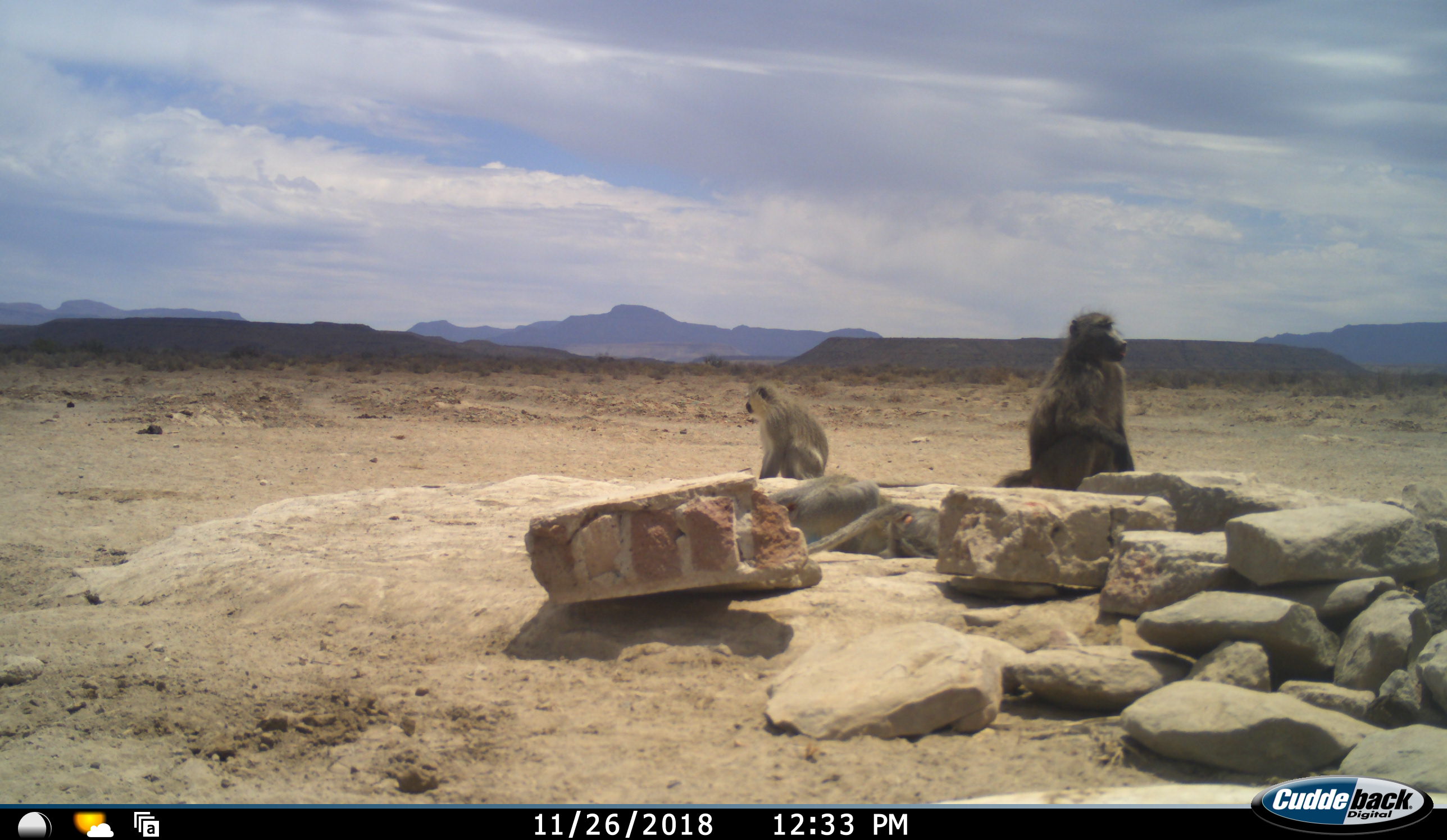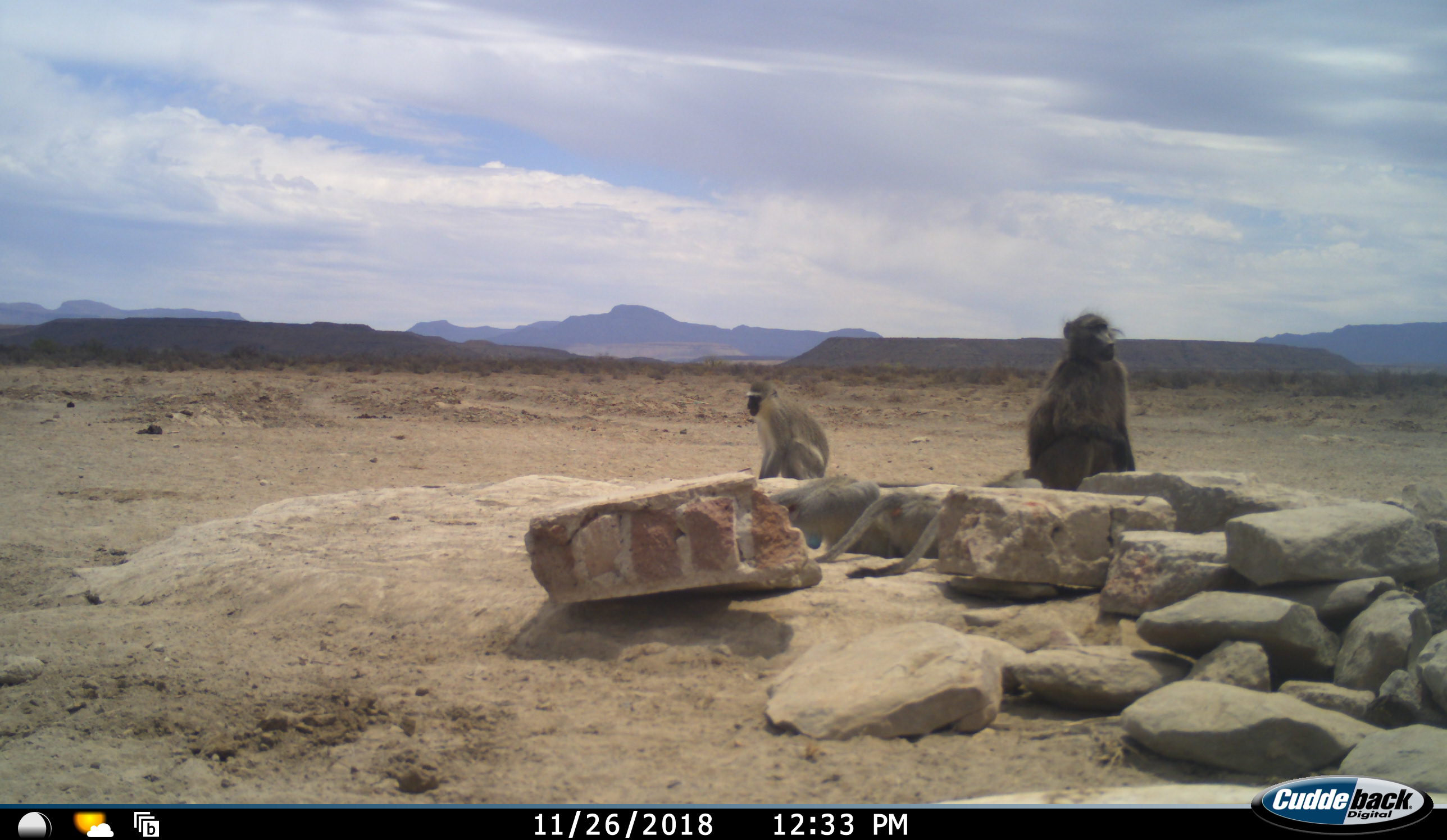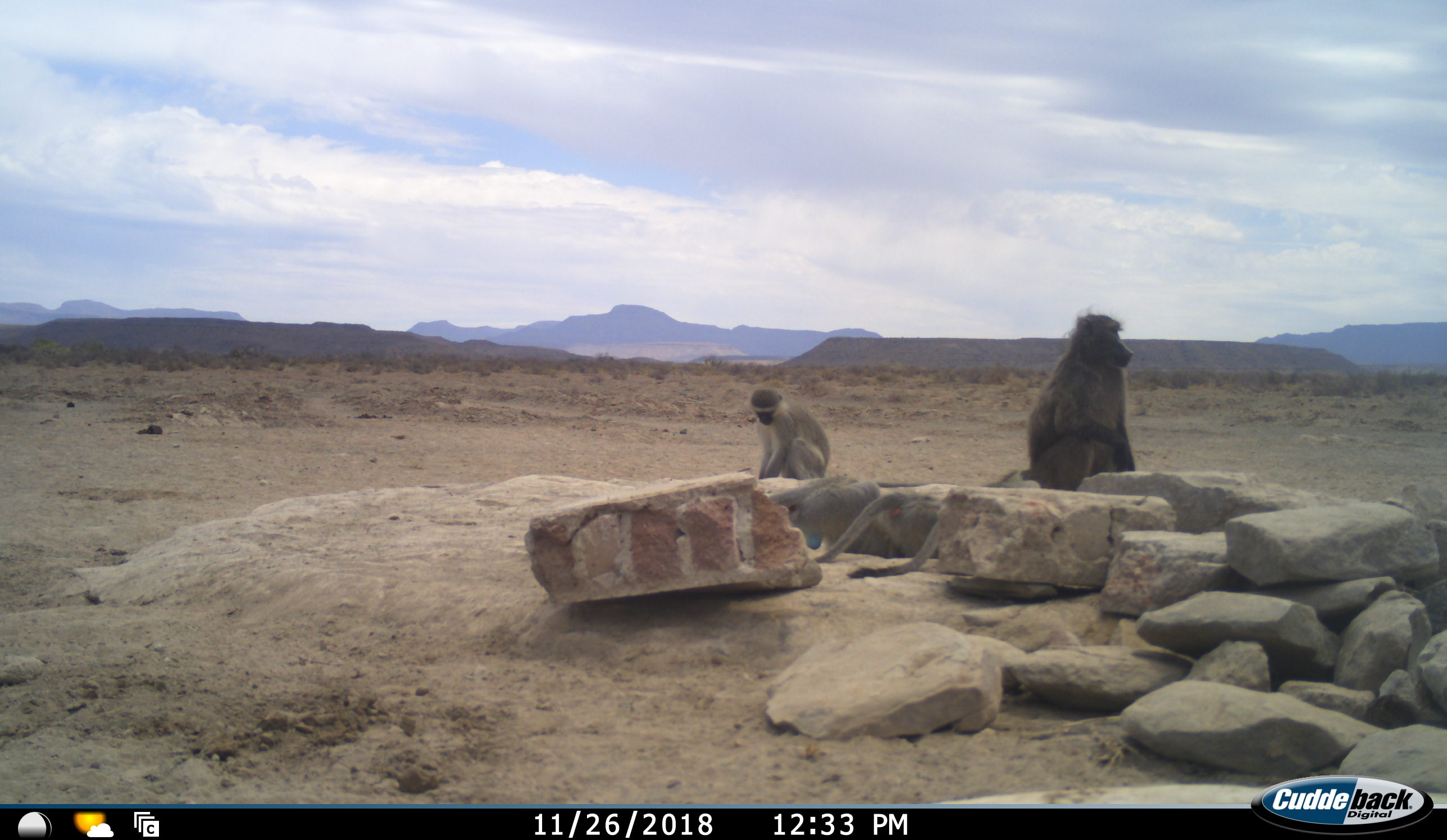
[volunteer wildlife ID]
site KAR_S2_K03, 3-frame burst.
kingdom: Animalia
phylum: Chordata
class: Mammalia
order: Primates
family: Cercopithecidae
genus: Papio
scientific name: Papio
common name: baboon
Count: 1.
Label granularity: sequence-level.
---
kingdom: Animalia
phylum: Chordata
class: Mammalia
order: Primates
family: Cercopithecidae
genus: Chlorocebus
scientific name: Chlorocebus pygerythrus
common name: vervet monkey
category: monkeyvervet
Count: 4.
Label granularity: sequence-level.